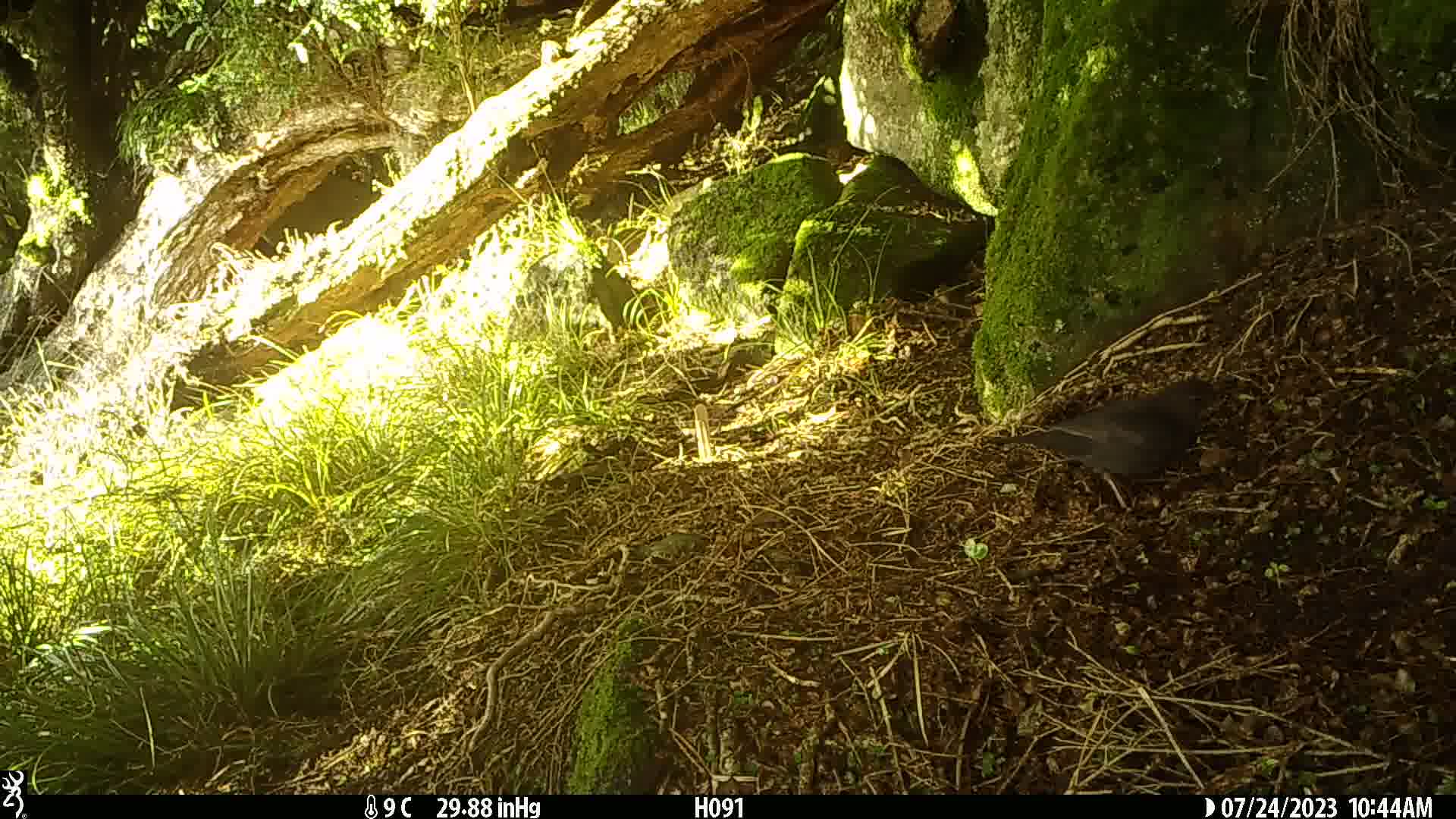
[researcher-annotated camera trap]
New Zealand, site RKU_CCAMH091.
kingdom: Animalia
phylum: Chordata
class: Aves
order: Passeriformes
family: Turdidae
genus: Turdus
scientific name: Turdus merula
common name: eurasian blackbird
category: blackbird